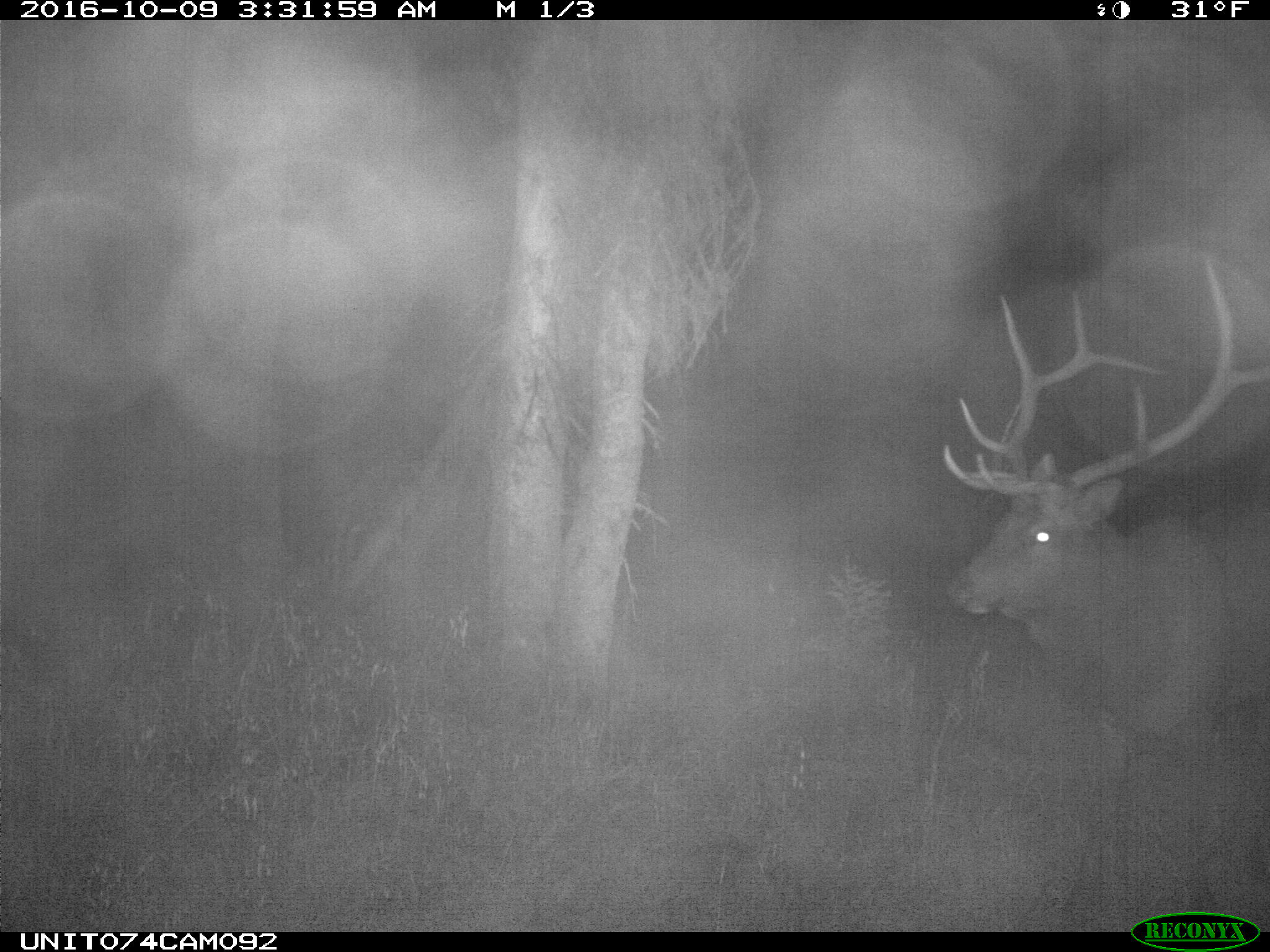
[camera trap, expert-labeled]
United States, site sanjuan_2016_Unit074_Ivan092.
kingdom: Animalia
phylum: Chordata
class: Mammalia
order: Artiodactyla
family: Cervidae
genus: Cervus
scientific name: Cervus elaphus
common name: red deer